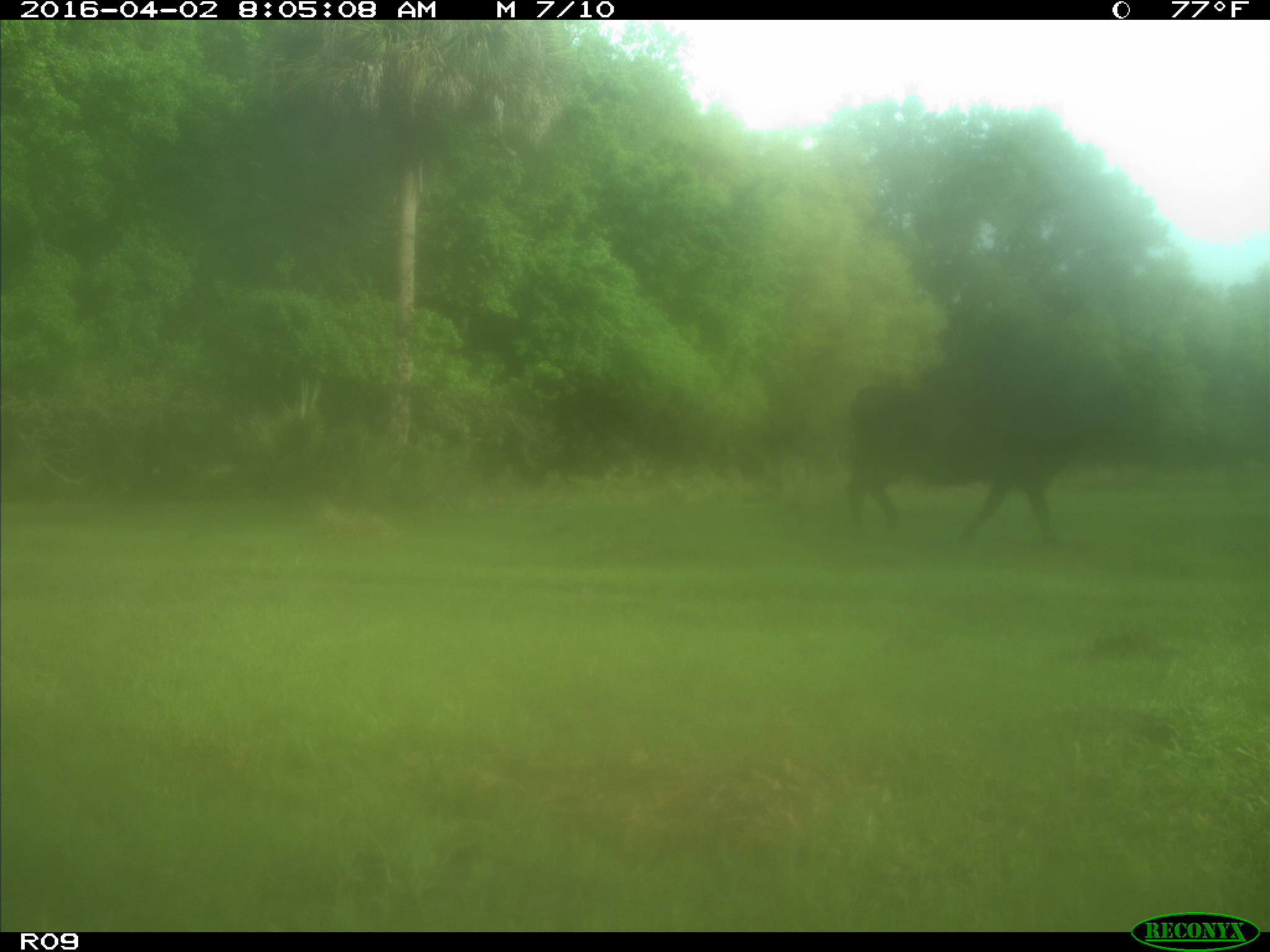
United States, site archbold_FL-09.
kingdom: Animalia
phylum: Chordata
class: Mammalia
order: Artiodactyla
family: Bovidae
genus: Bos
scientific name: Bos taurus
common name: domestic cow